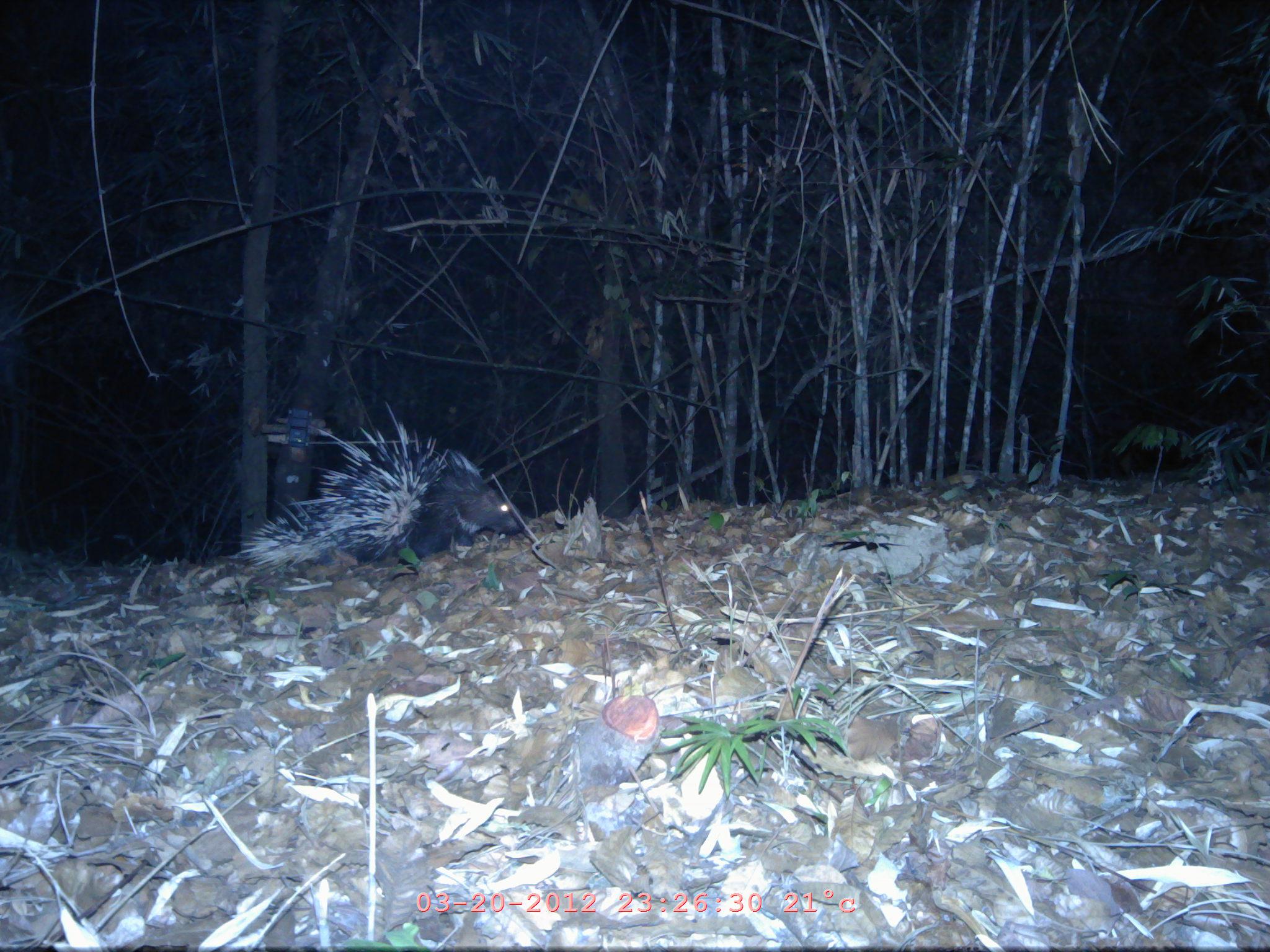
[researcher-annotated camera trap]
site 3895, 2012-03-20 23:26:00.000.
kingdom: Animalia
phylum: Chordata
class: Mammalia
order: Rodentia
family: Hystricidae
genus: Hystrix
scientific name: Hystrix brachyura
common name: east asian porcupine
Hystrix brachyura (east asian porcupine), count 1.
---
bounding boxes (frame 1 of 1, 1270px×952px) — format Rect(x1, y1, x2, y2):
hystrix brachyura: Rect(235, 400, 522, 567)